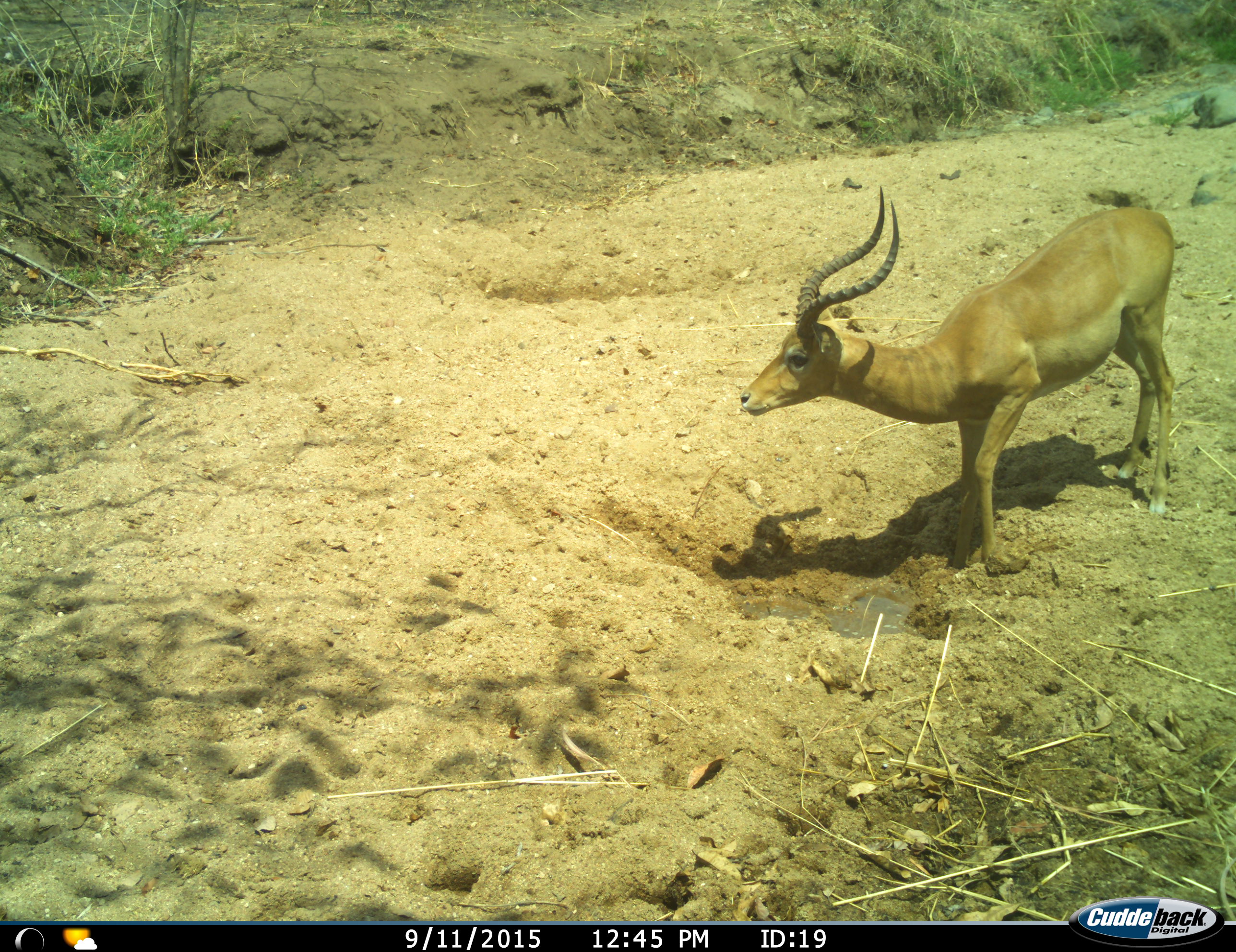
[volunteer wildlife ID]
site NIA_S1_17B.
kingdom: Animalia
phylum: Chordata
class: Mammalia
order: Artiodactyla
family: Bovidae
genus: Aepyceros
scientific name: Aepyceros melampus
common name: impala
Impala (Aepyceros melampus), count 1. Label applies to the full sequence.